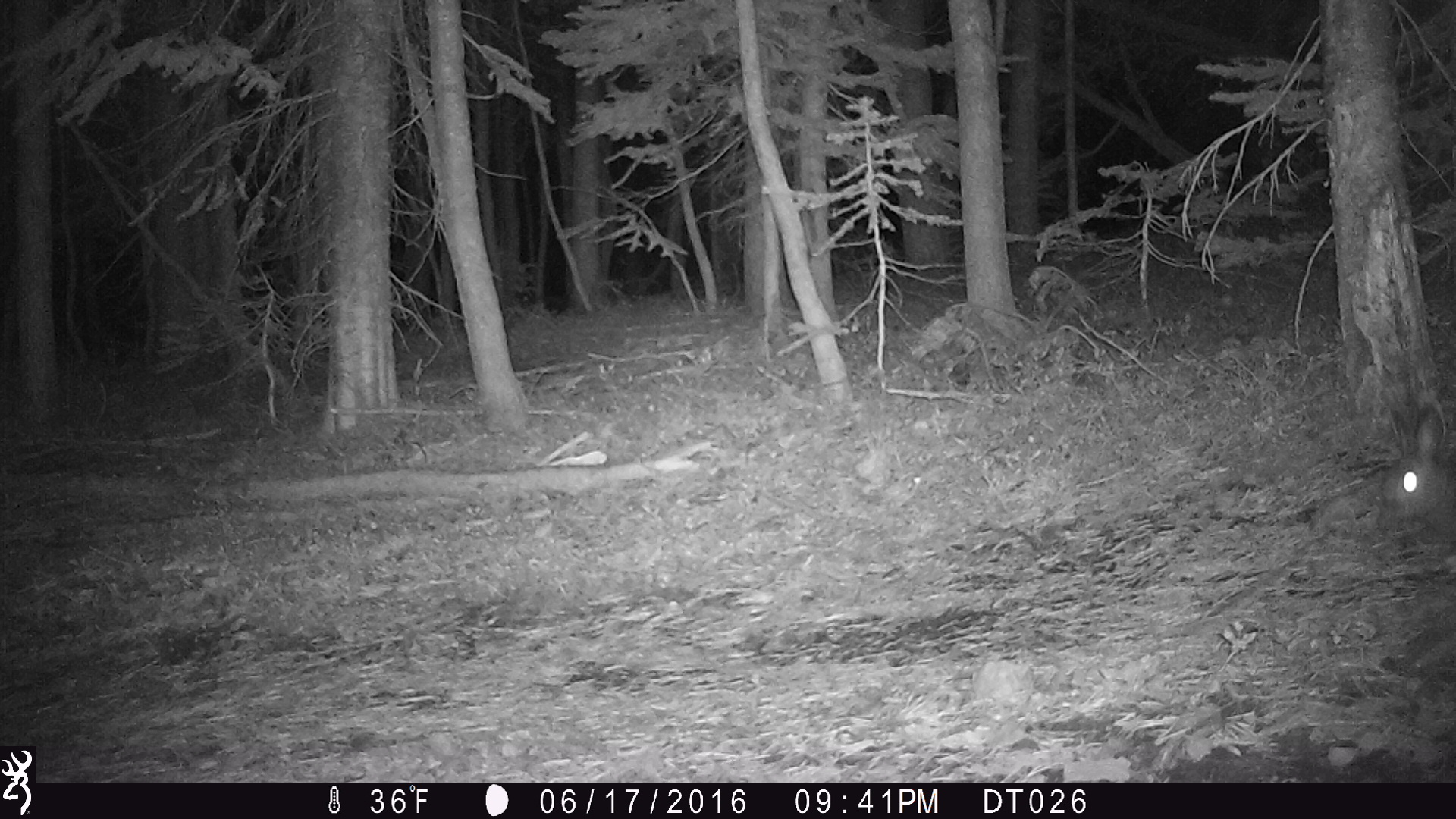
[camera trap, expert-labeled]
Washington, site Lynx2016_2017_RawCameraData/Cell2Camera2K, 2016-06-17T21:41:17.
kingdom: Animalia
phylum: Chordata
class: Mammalia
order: Lagomorpha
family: Leporidae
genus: Lepus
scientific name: Lepus americanus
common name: snowshoe hare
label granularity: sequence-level